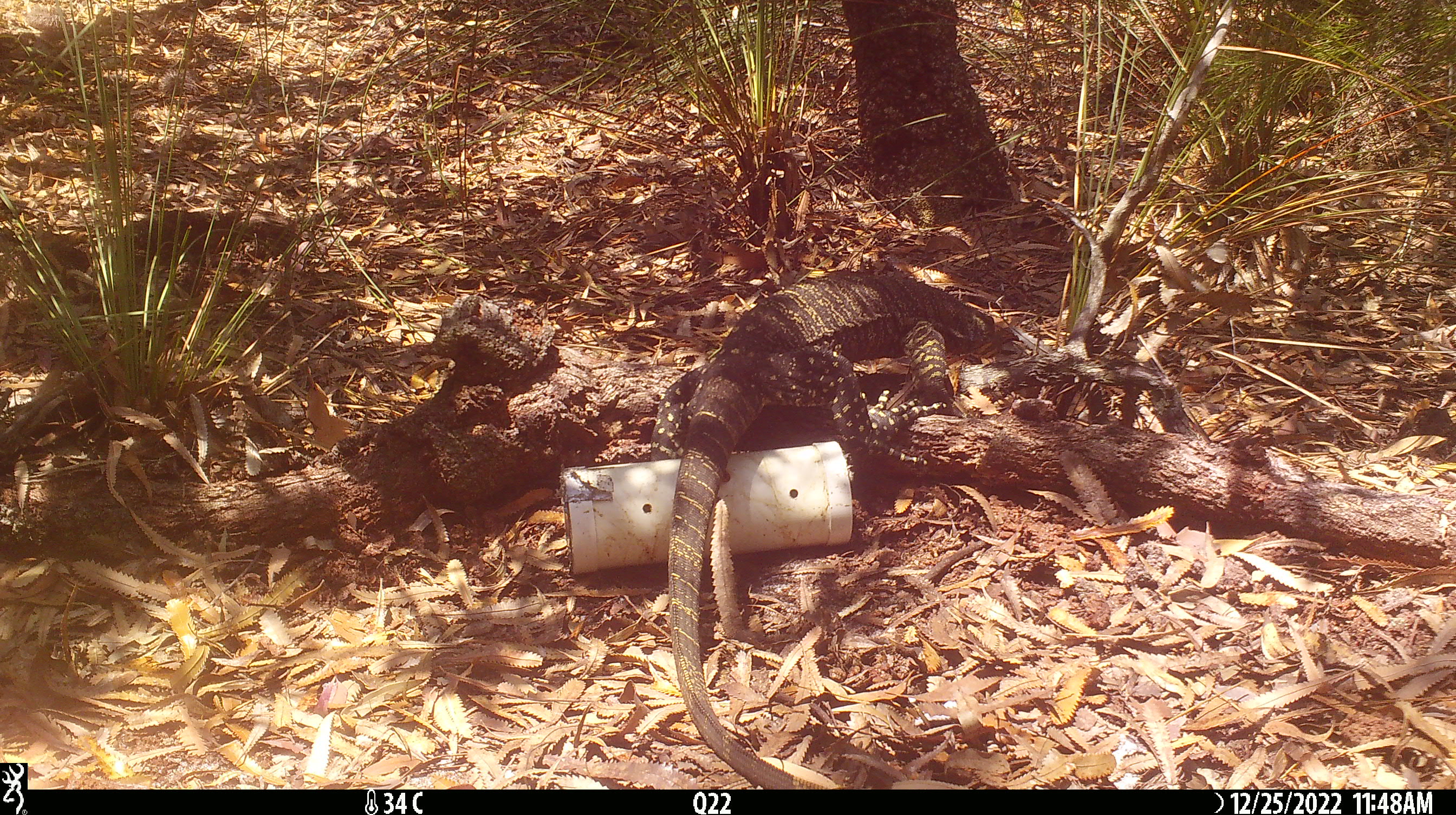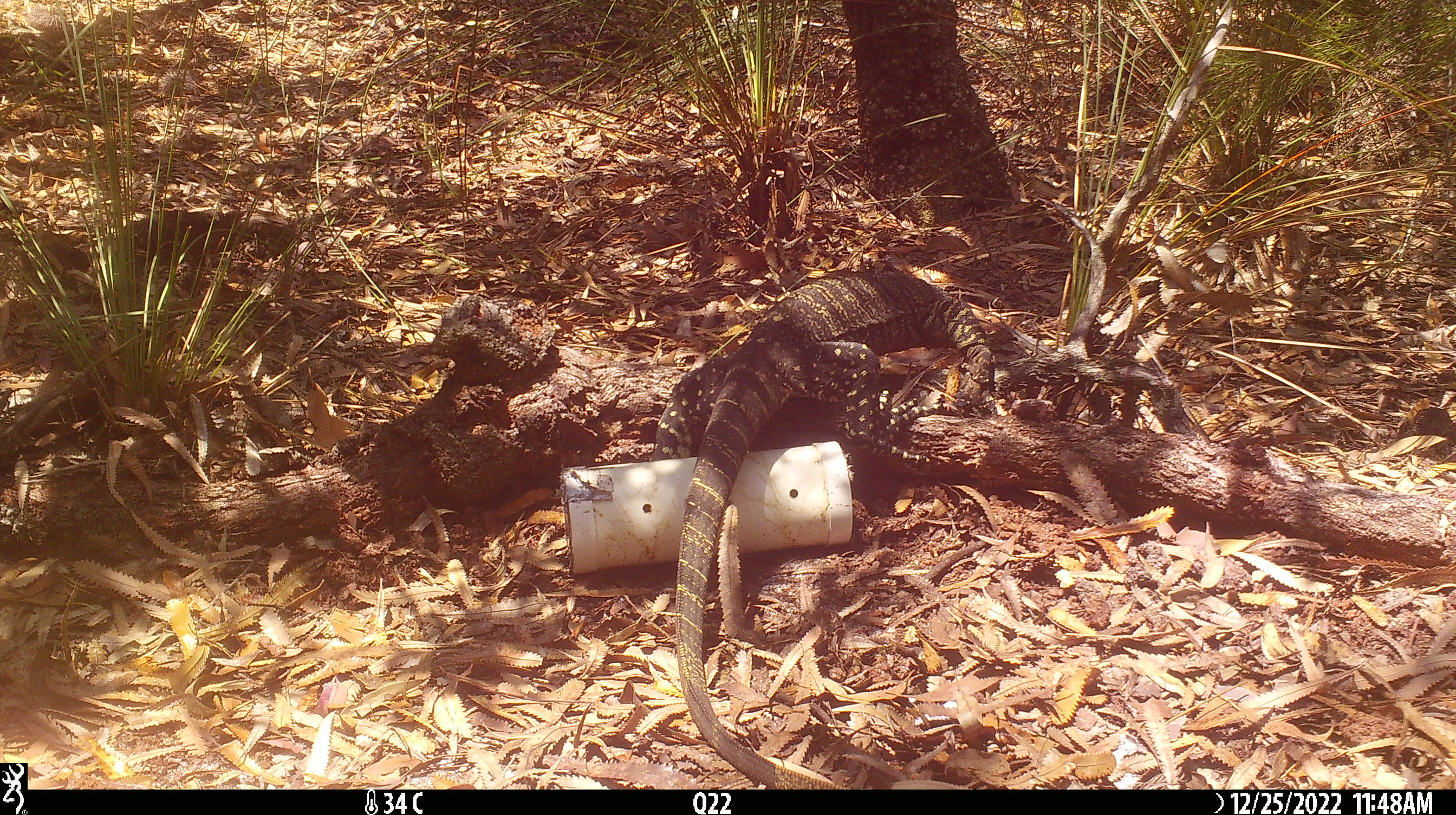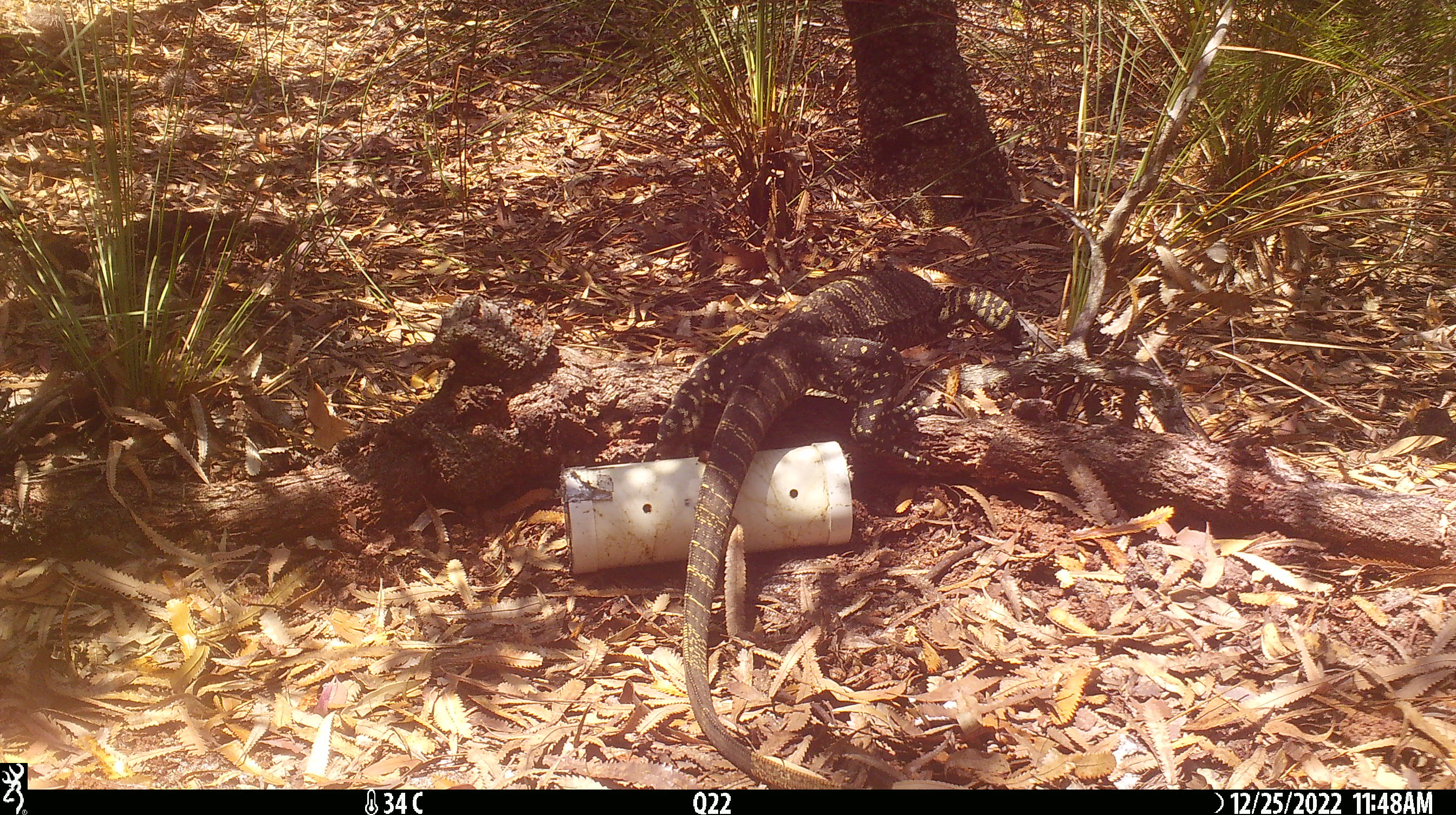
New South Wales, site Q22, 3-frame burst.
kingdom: Animalia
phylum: Chordata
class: Reptilia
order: Squamata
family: Varanidae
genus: Varanus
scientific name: Varanus varius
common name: lace monitor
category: goanna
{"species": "goanna (lace monitor) (Varanus varius)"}